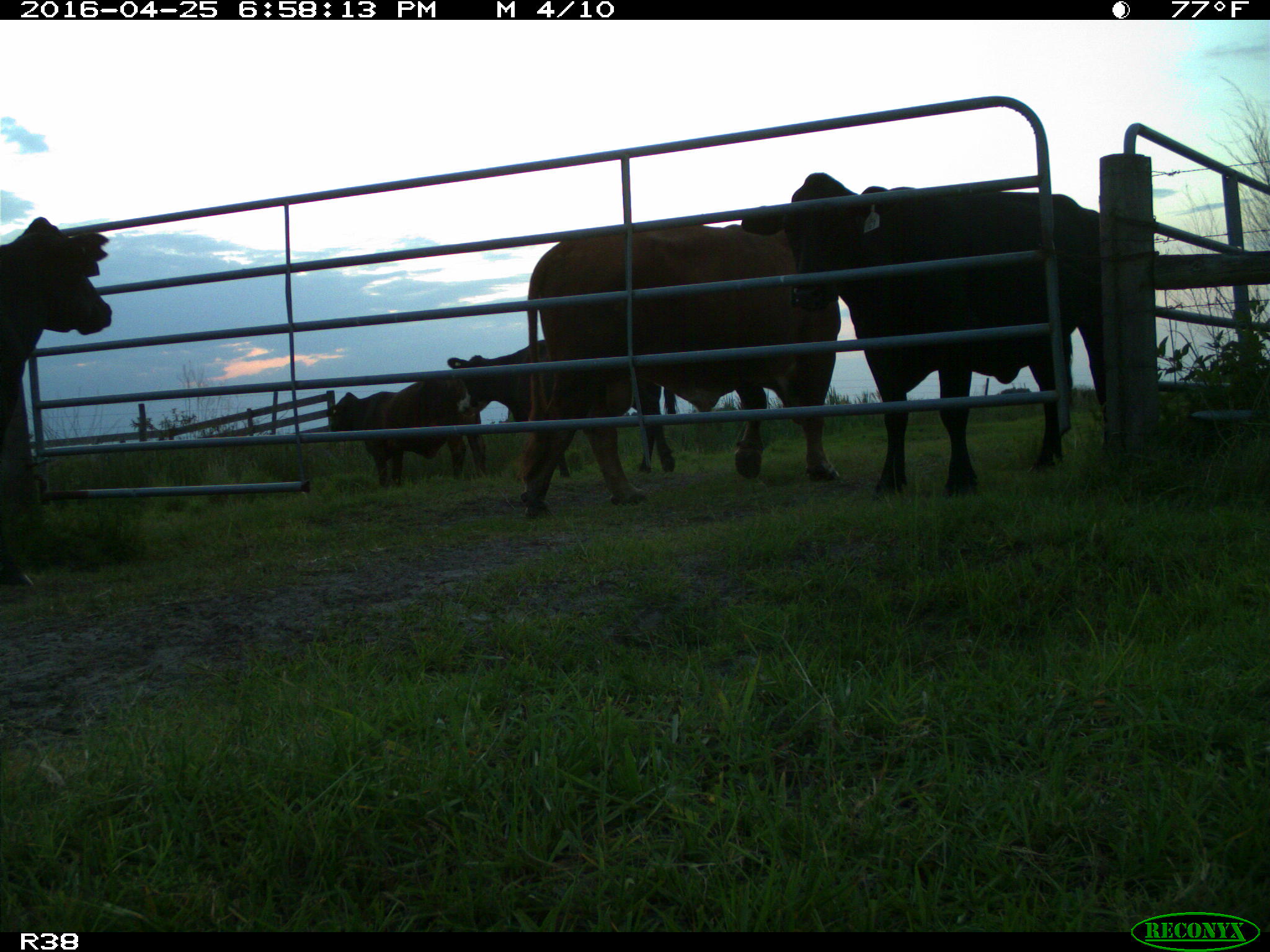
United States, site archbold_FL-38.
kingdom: Animalia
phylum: Chordata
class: Mammalia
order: Artiodactyla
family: Bovidae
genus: Bos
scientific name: Bos taurus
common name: domestic cow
Bos taurus (domestic cow).